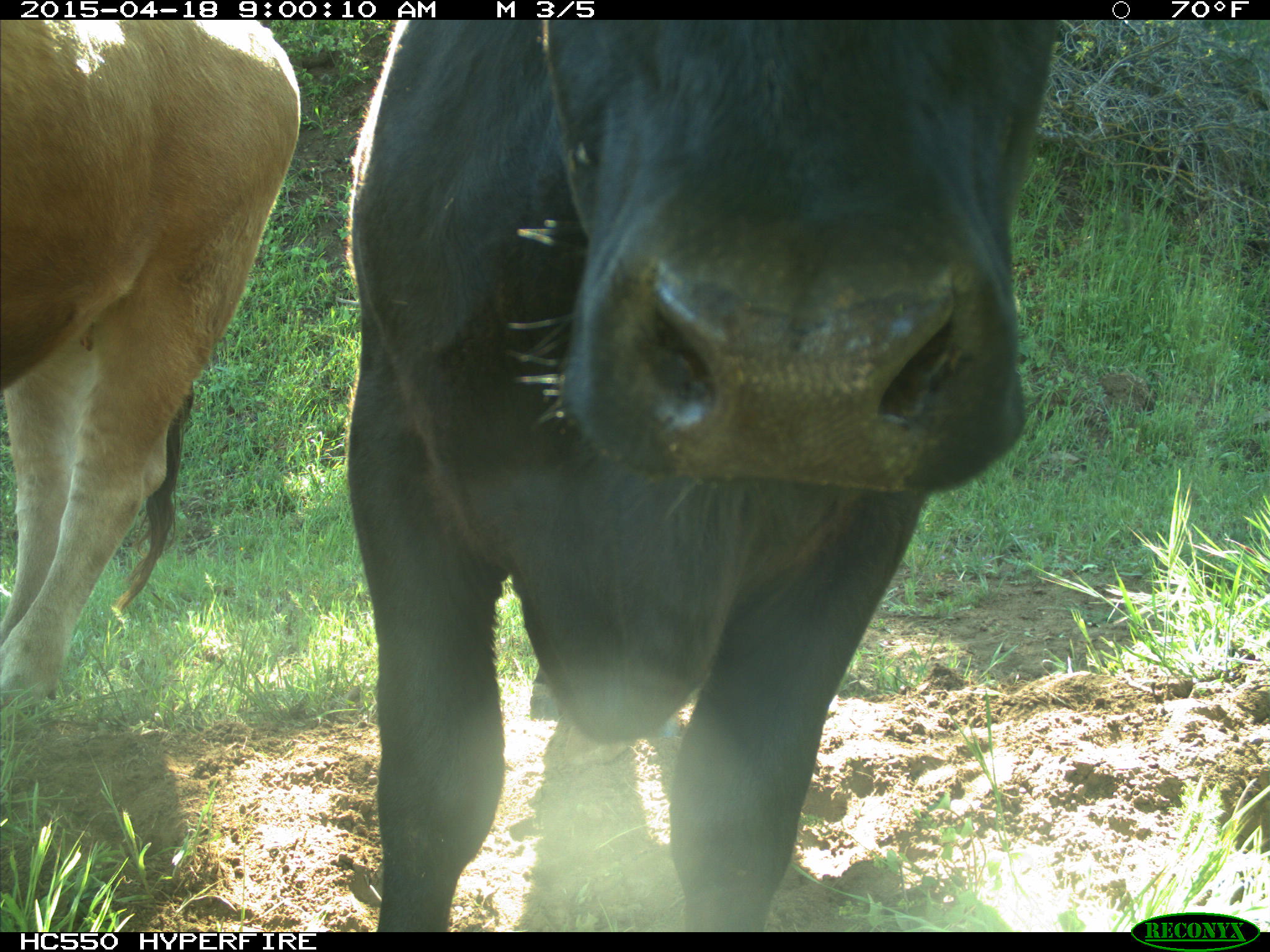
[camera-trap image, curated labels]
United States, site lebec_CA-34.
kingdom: Animalia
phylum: Chordata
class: Mammalia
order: Artiodactyla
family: Bovidae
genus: Bos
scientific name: Bos taurus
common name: domestic cow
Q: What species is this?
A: Bos taurus (domestic cow).